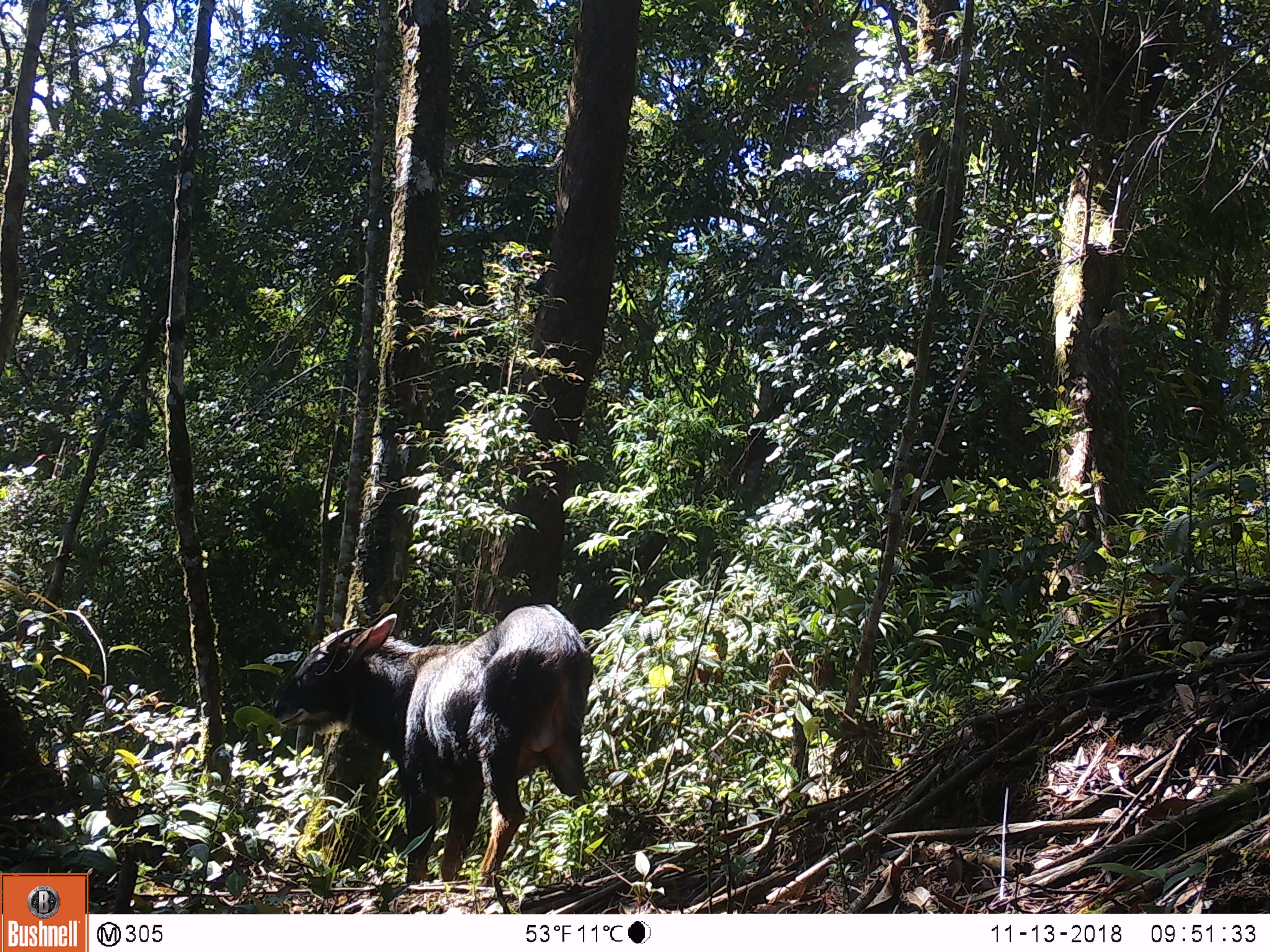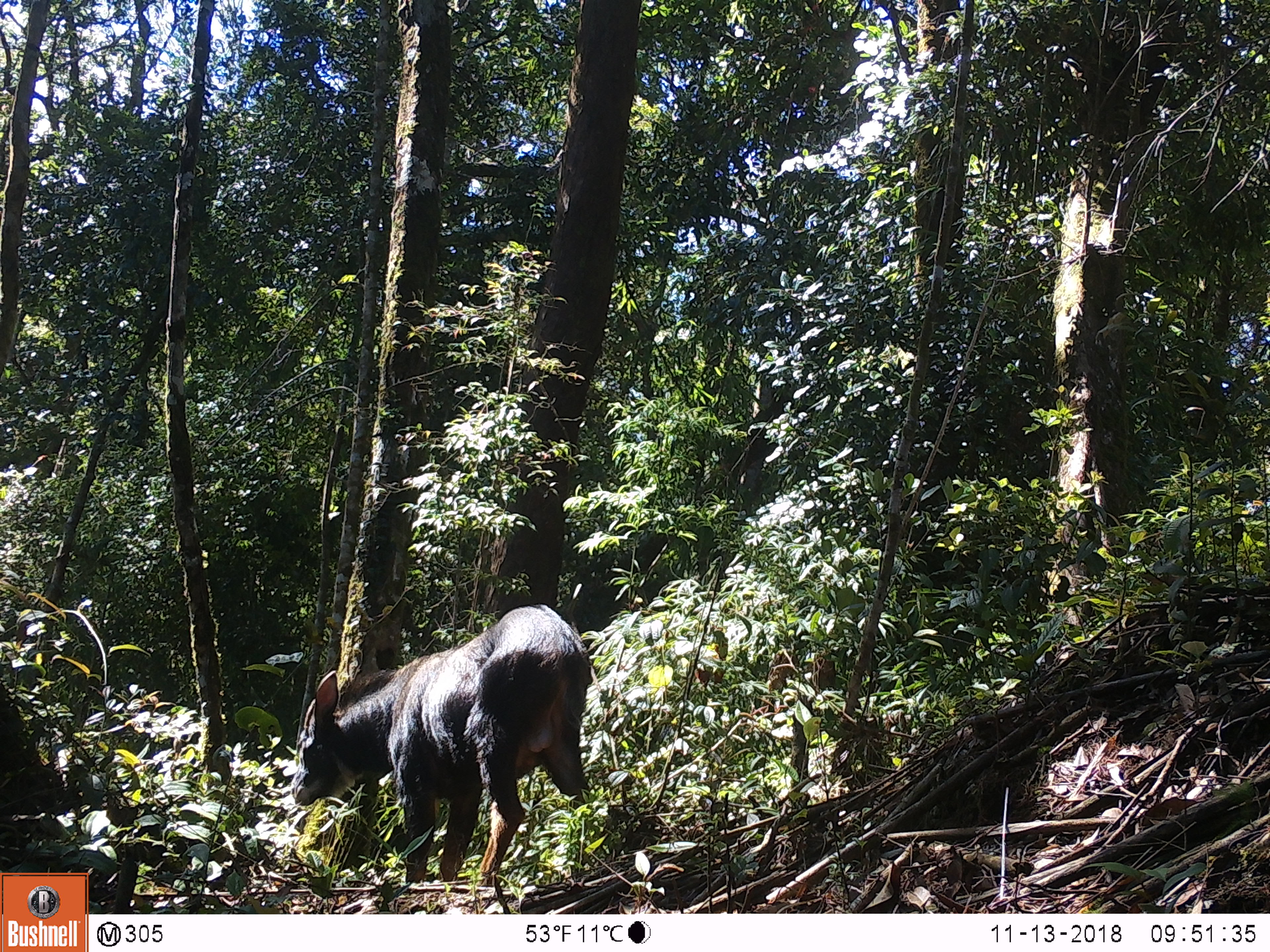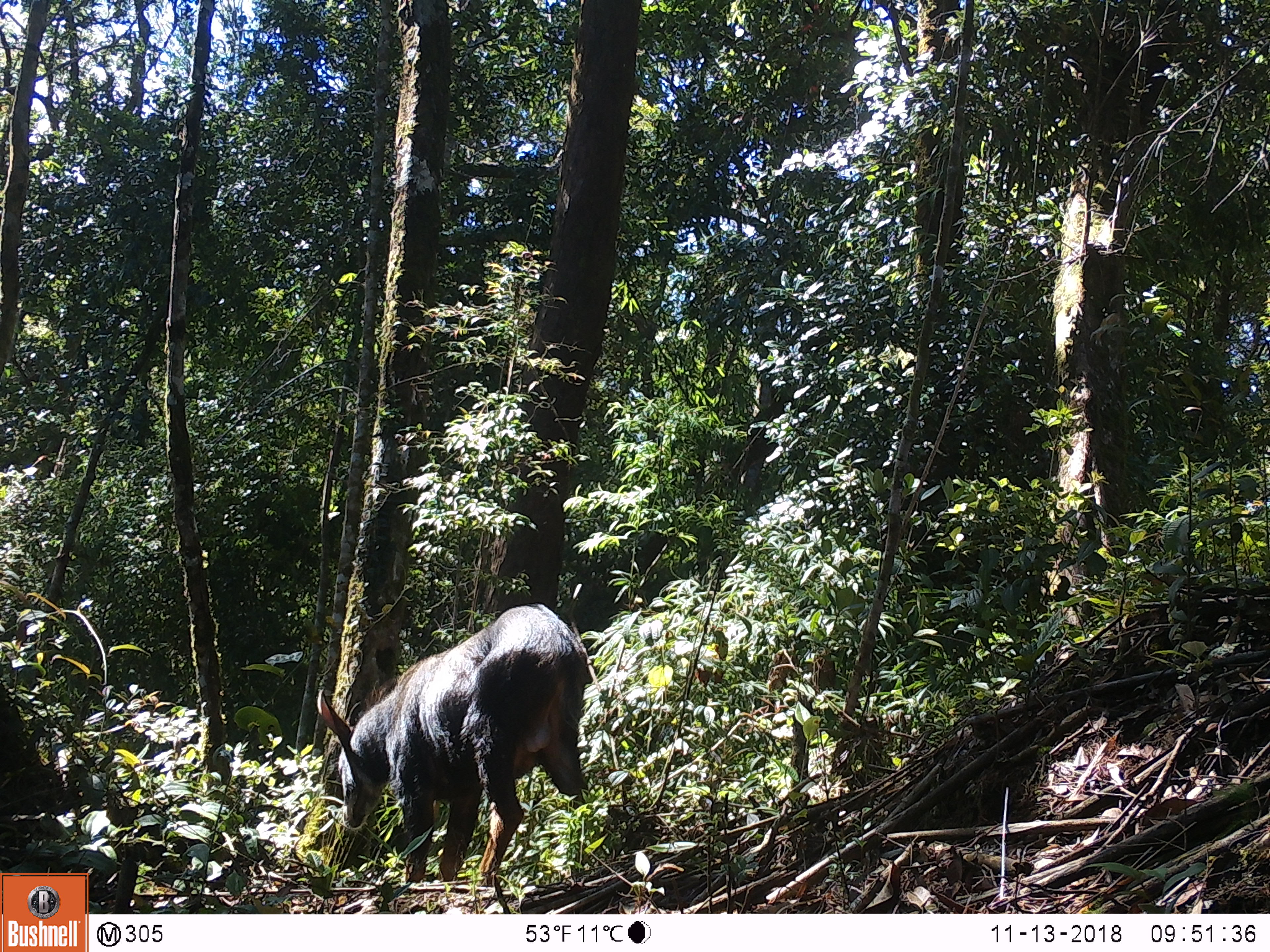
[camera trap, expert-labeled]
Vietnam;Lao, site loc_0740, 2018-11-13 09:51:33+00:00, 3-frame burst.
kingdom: Animalia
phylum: Chordata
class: Mammalia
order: Artiodactyla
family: Bovidae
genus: Capricornis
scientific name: Capricornis sumatraensis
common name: chinese serow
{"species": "chinese serow (Capricornis sumatraensis)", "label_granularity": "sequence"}